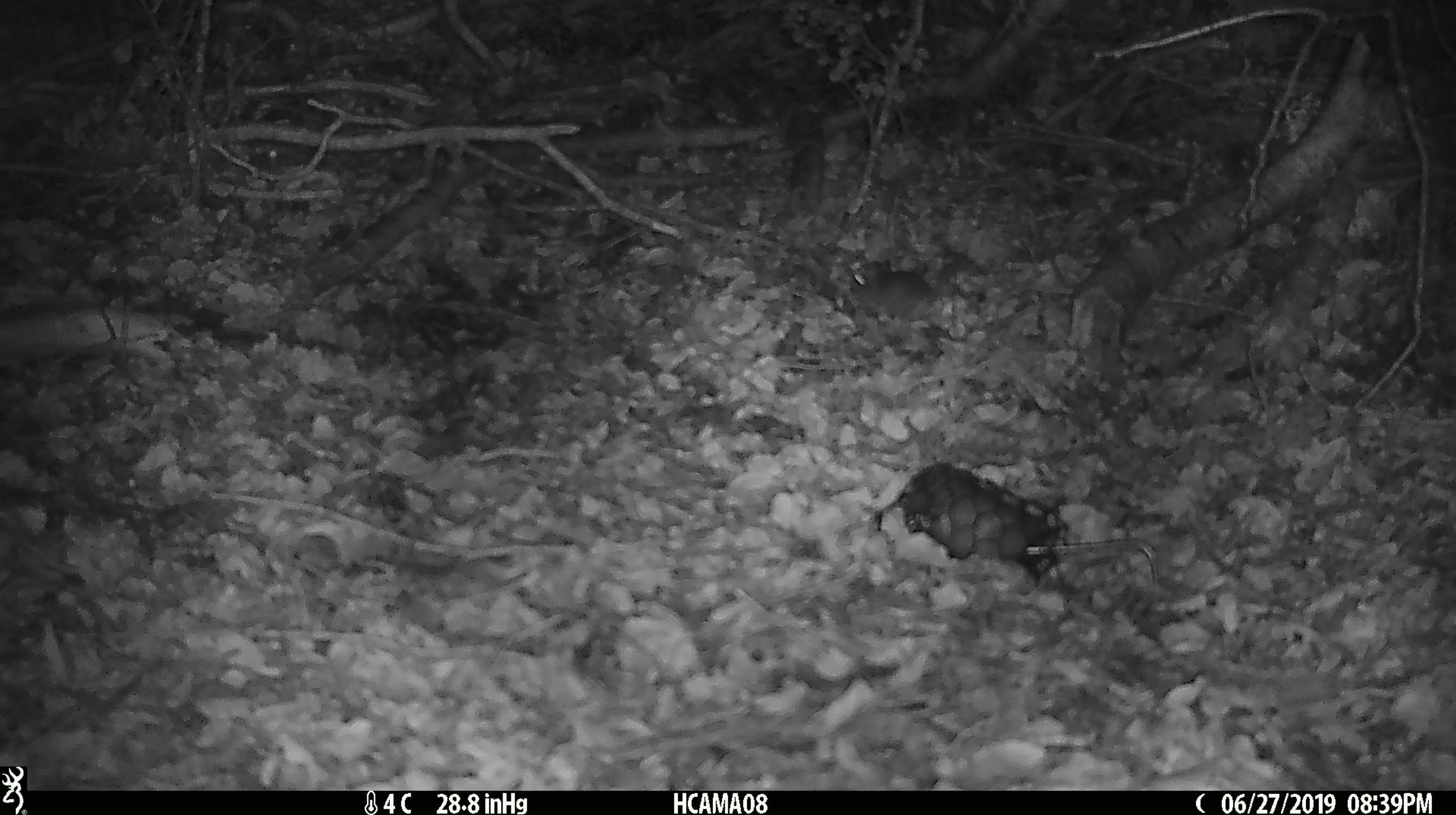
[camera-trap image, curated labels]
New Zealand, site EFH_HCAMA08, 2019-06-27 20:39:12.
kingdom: Animalia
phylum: Chordata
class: Mammalia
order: Rodentia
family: Muridae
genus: Mus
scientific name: Mus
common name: mouse